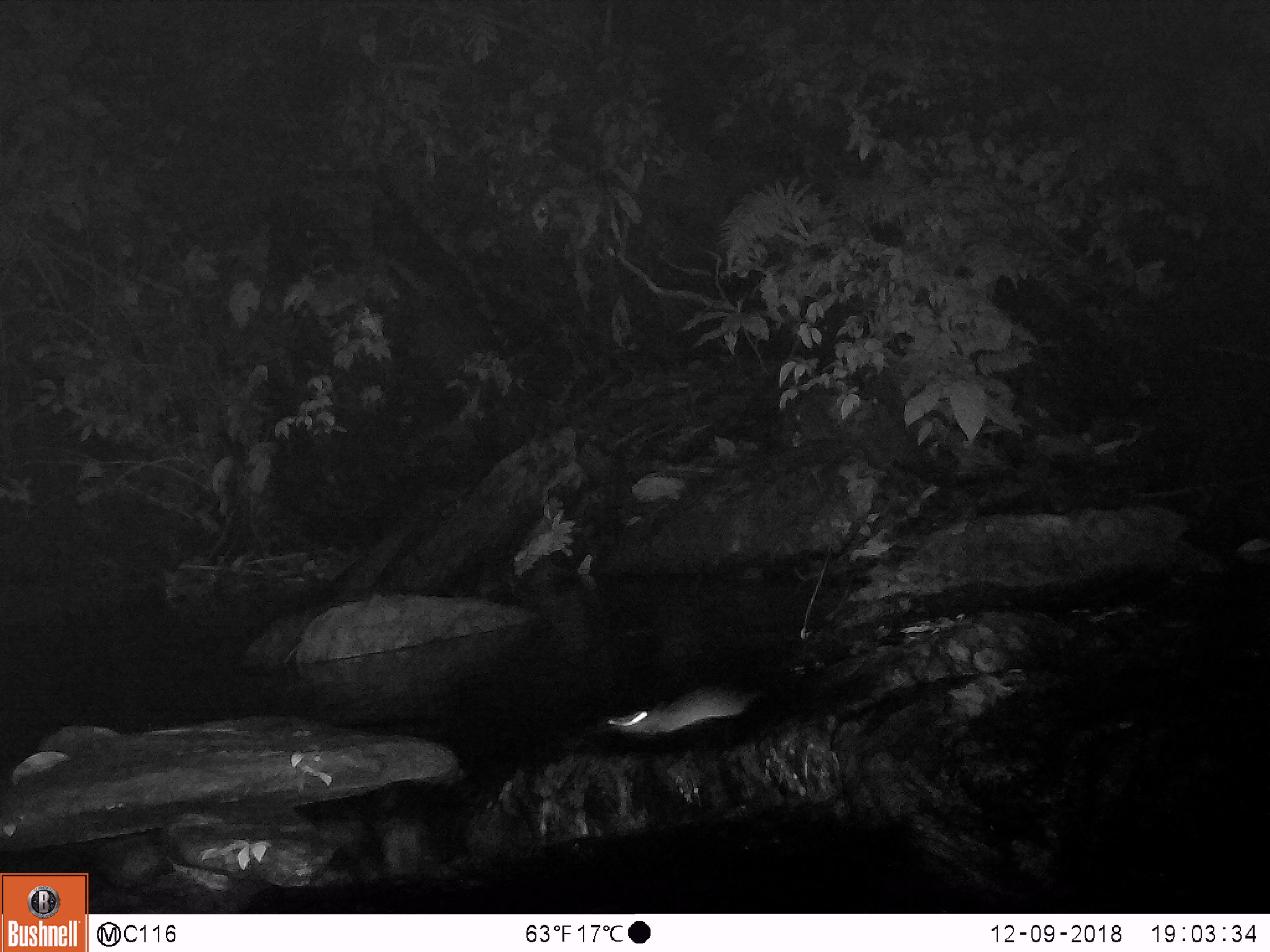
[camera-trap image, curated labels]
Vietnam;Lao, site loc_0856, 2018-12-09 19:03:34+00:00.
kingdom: Animalia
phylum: Chordata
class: Mammalia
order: Rodentia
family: Muridae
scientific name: Muridae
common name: old-world mice and rats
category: unidentified murid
Unidentified murid (old-world mice and rats) (Muridae). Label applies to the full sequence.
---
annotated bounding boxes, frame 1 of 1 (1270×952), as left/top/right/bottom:
unidentified murid: 606/685/754/735